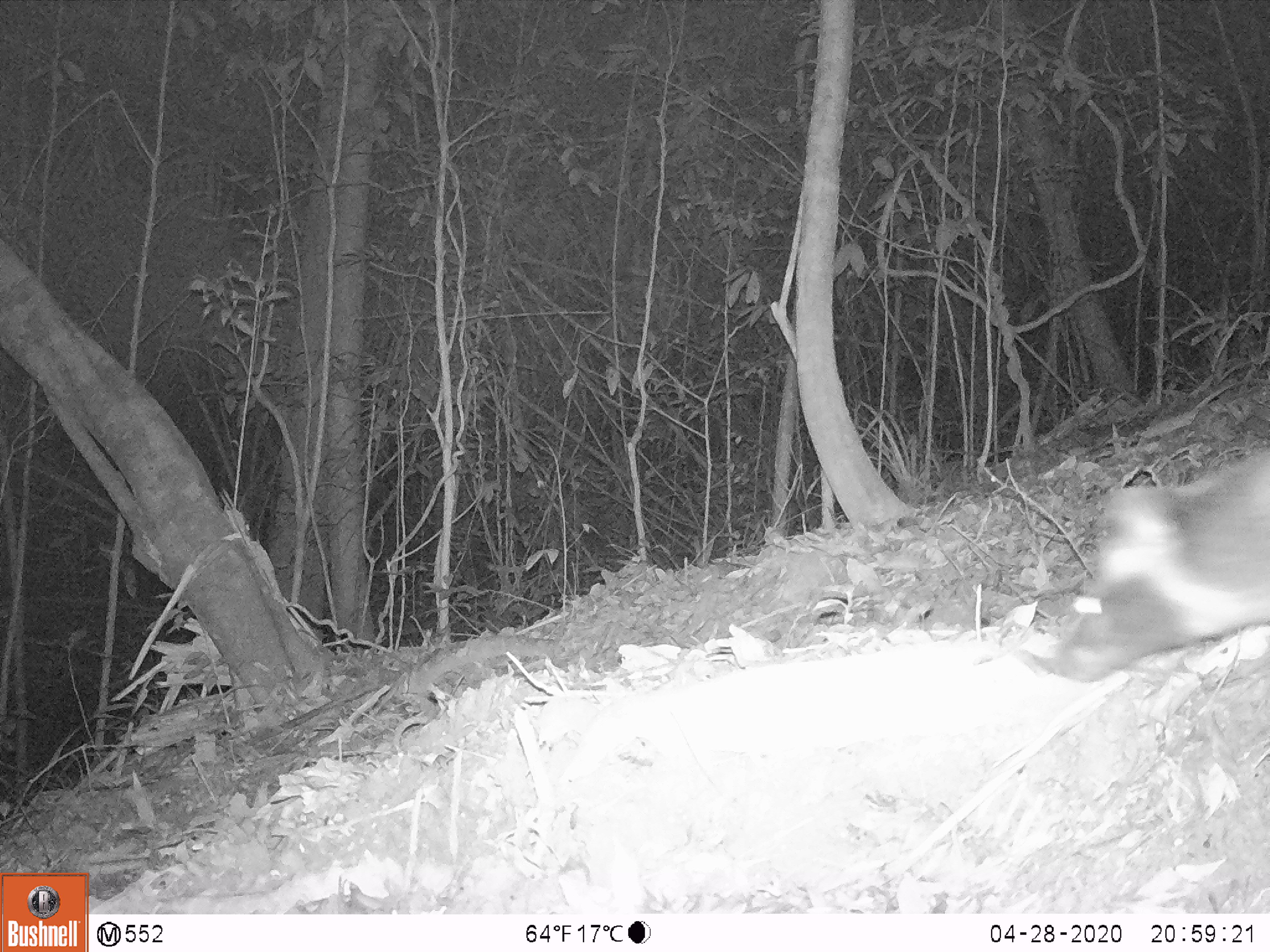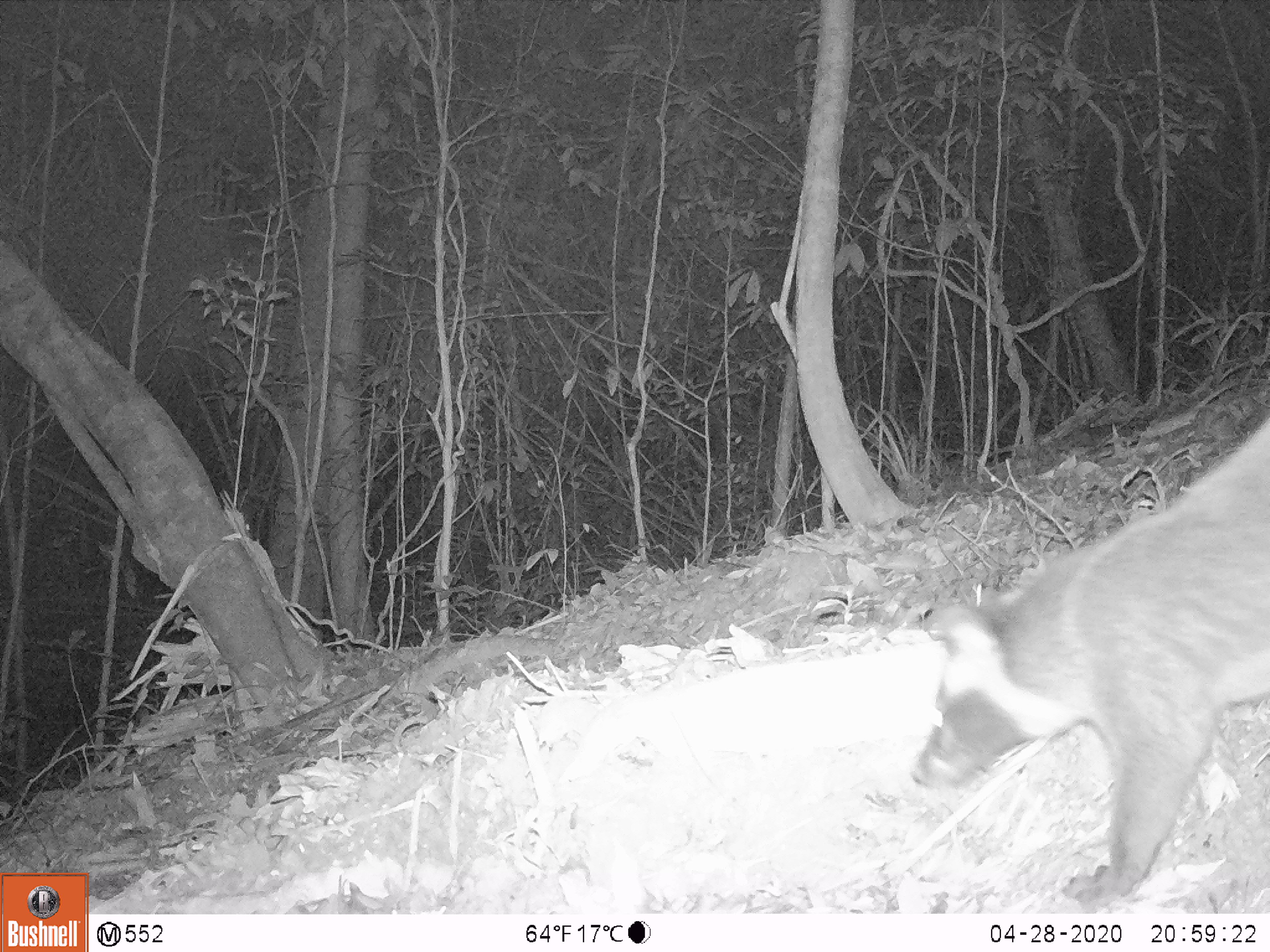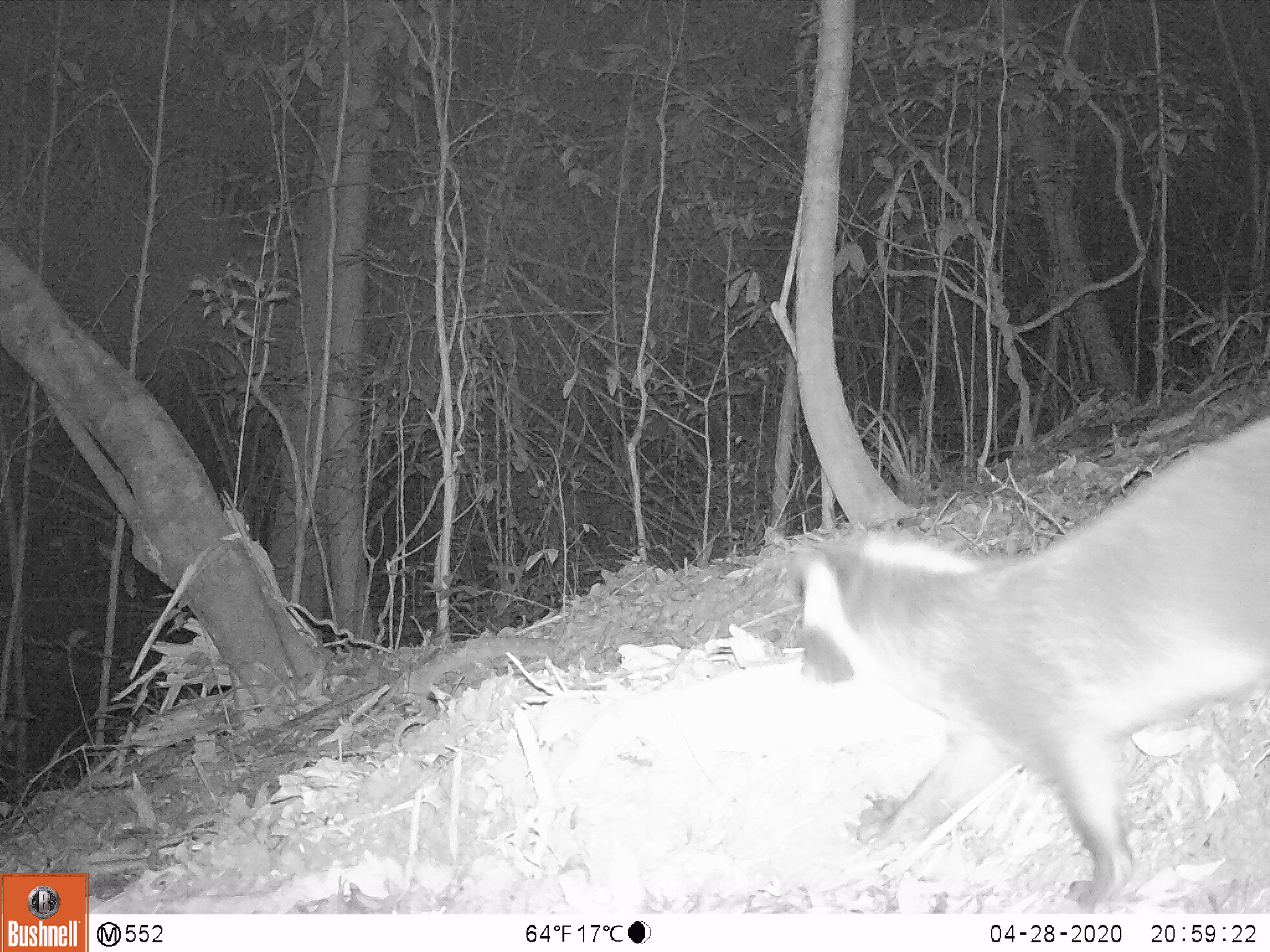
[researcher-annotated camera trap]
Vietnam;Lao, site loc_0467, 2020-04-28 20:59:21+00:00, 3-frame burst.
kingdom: Animalia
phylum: Chordata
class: Mammalia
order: Carnivora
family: Viverridae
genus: Paguma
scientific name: Paguma larvata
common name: masked palm civet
Masked palm civet (Paguma larvata). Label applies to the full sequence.